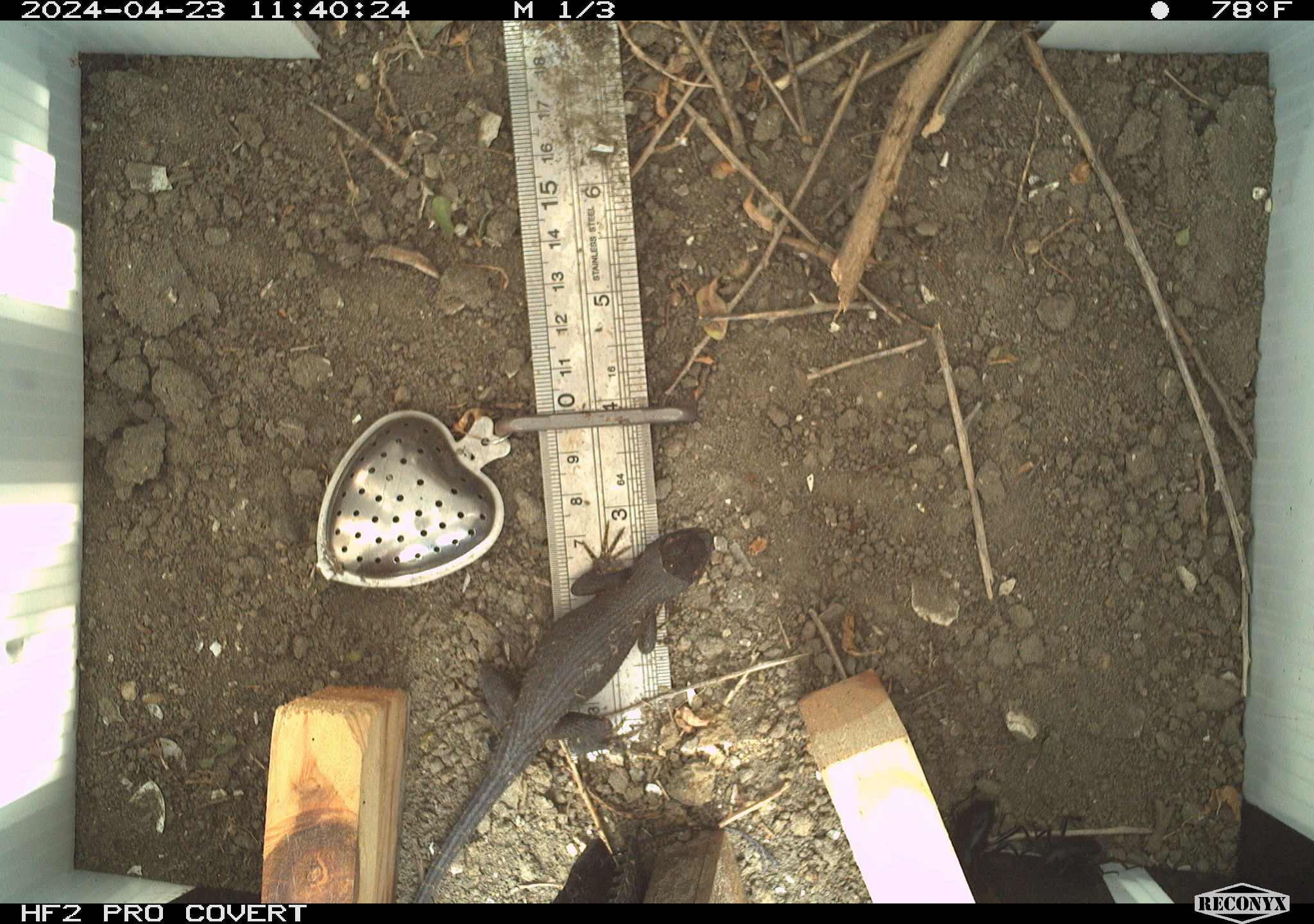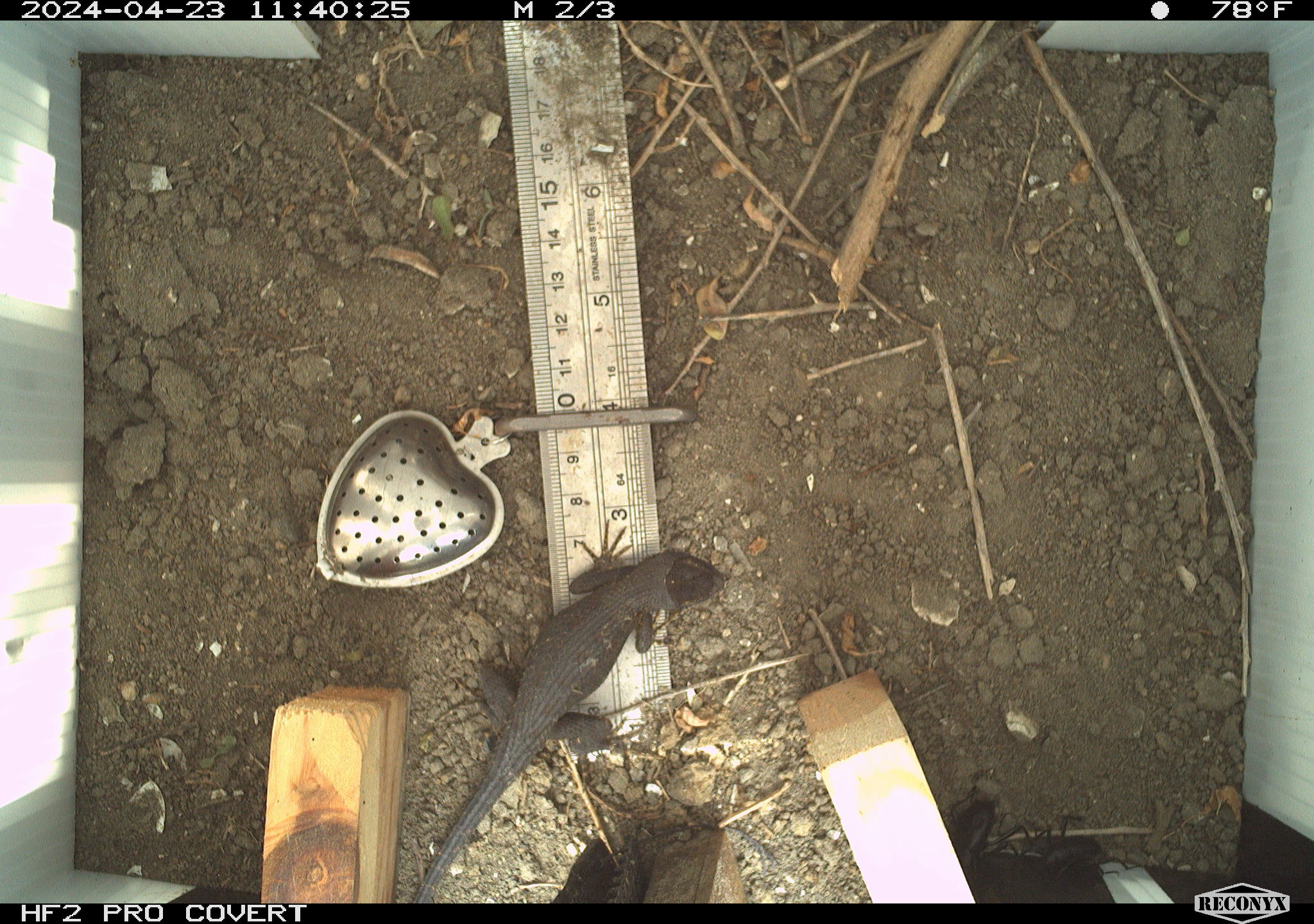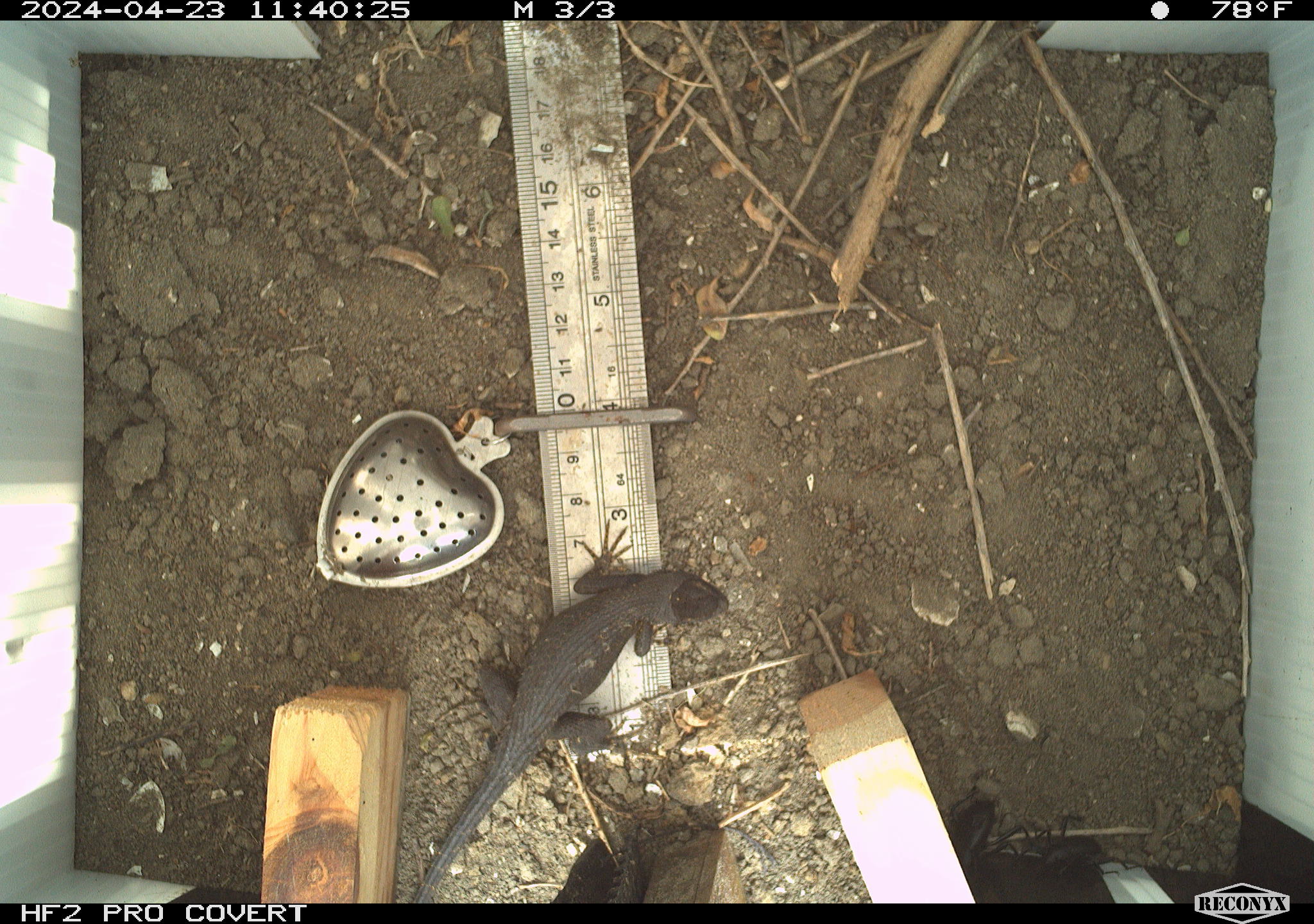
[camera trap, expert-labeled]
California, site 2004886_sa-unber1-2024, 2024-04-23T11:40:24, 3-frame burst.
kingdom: Animalia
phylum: Chordata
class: Reptilia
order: Squamata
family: Phrynosomatidae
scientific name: Phrynosomatidae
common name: phrynosomatid lizards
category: phrynosomatidae family